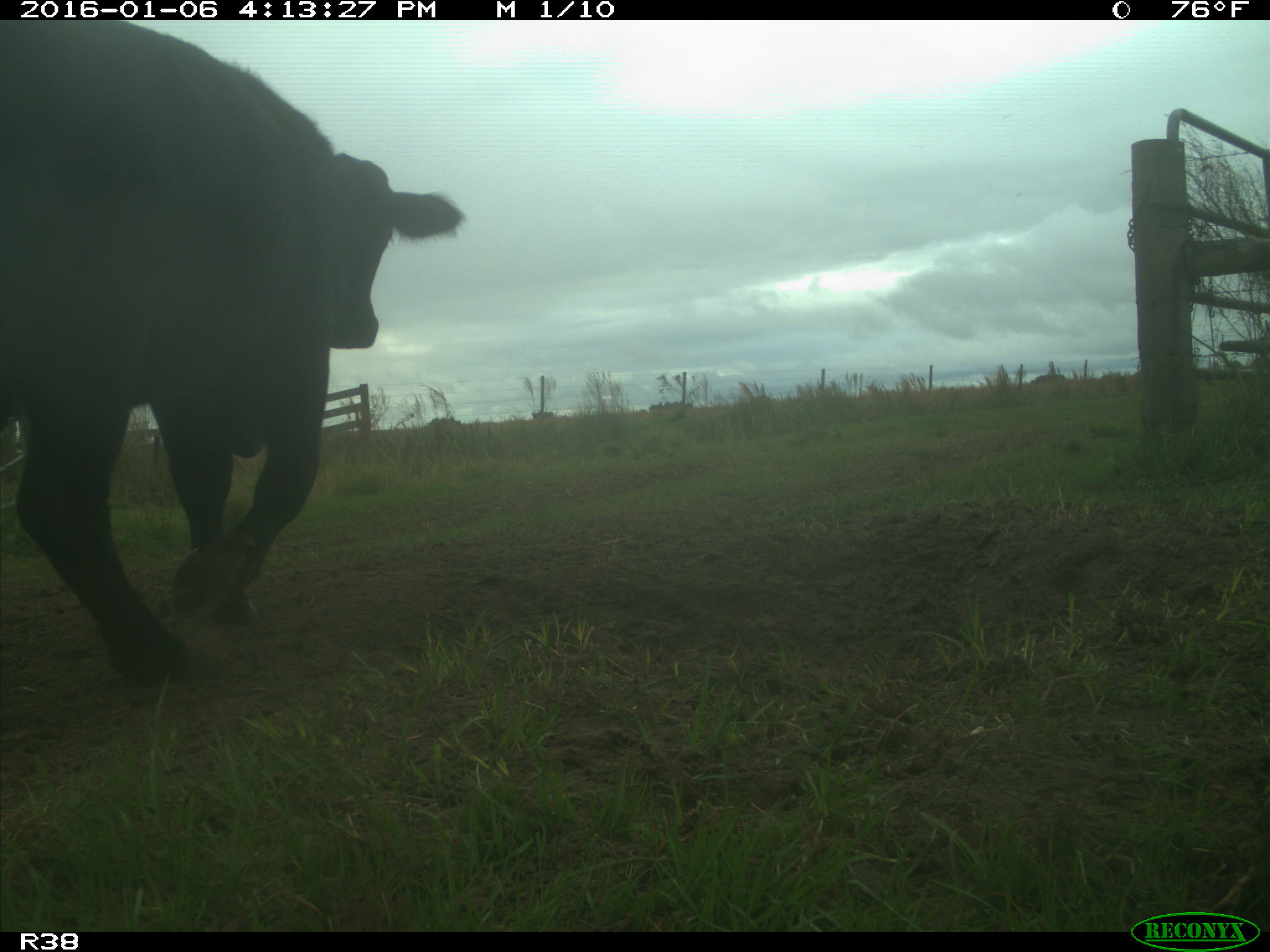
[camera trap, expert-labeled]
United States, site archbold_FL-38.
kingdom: Animalia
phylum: Chordata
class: Mammalia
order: Artiodactyla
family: Bovidae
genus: Bos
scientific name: Bos taurus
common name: domestic cow